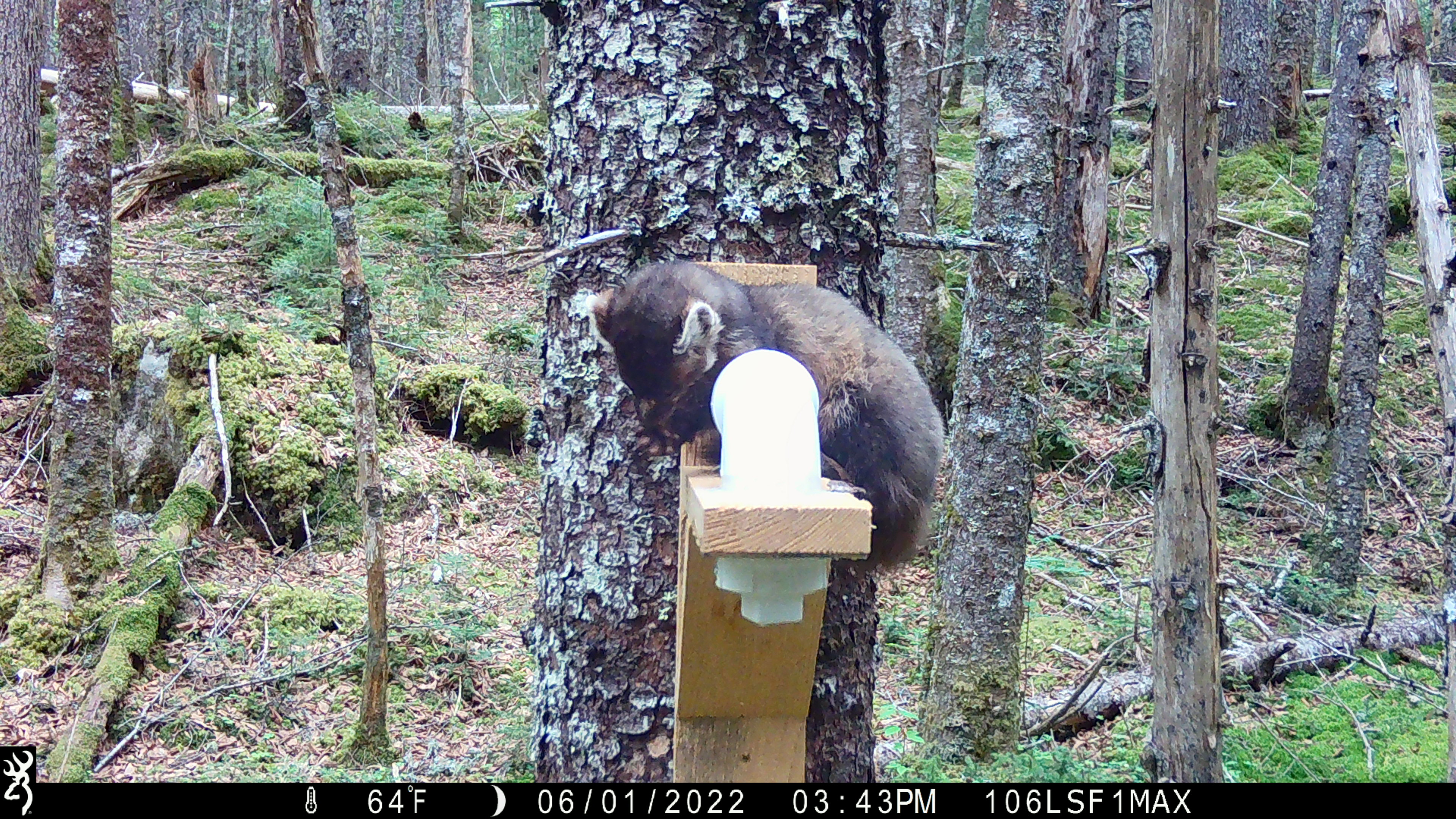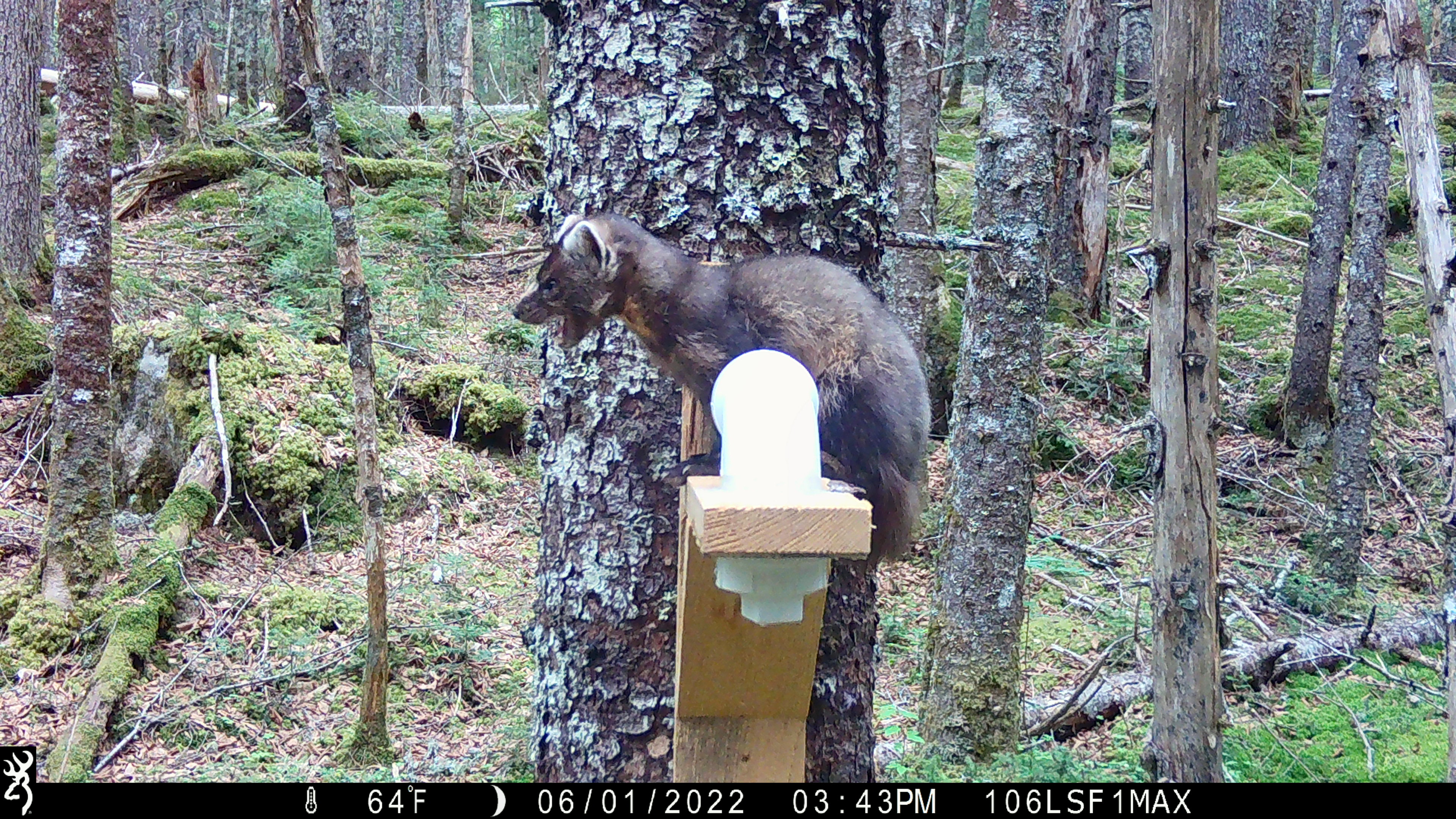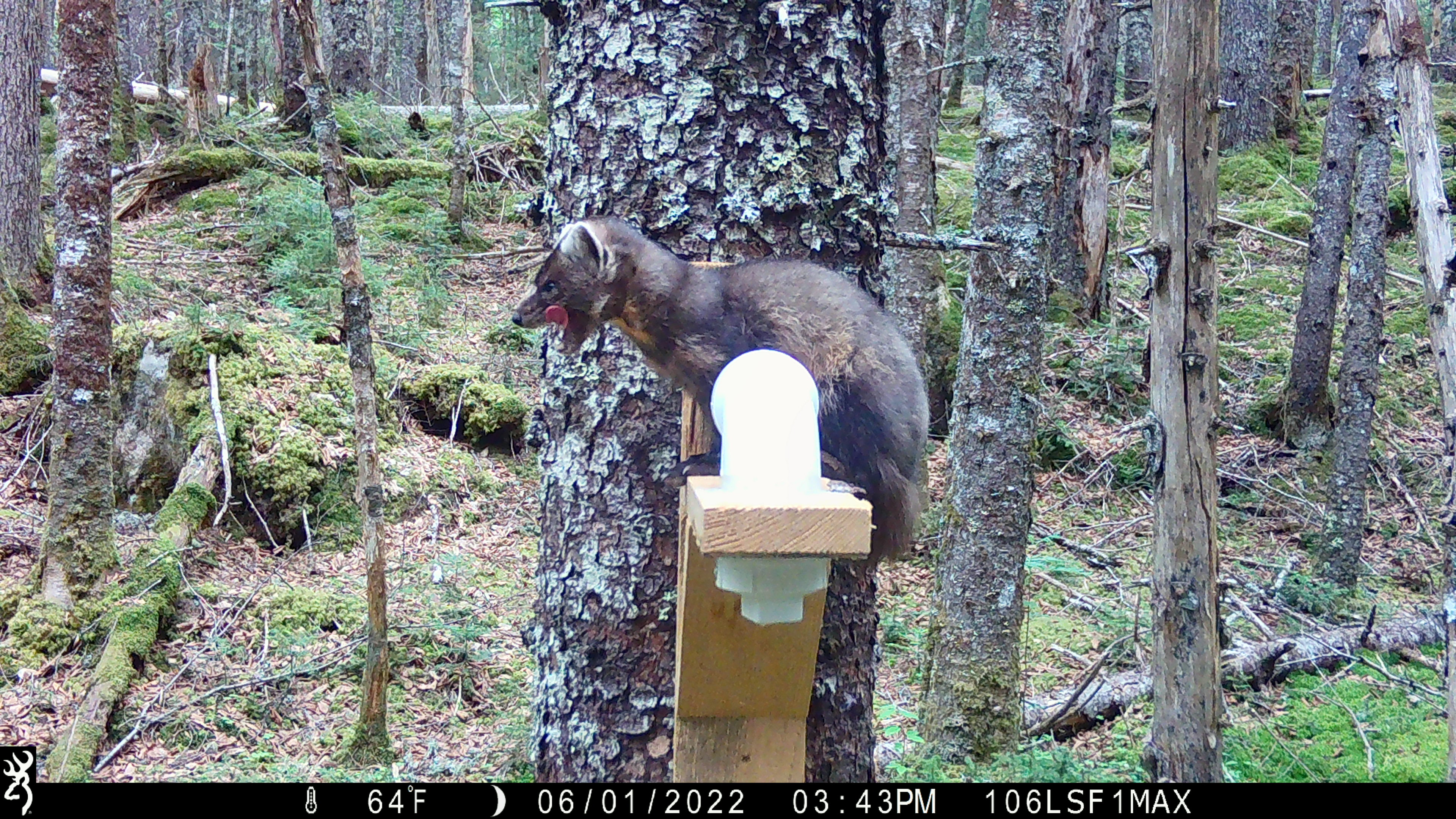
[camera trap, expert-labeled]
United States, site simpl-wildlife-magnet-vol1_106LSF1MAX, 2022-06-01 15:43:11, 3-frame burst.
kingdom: Animalia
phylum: Chordata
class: Mammalia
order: Carnivora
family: Mustelidae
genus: Martes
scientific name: Martes americana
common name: american marten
American marten (Martes americana).